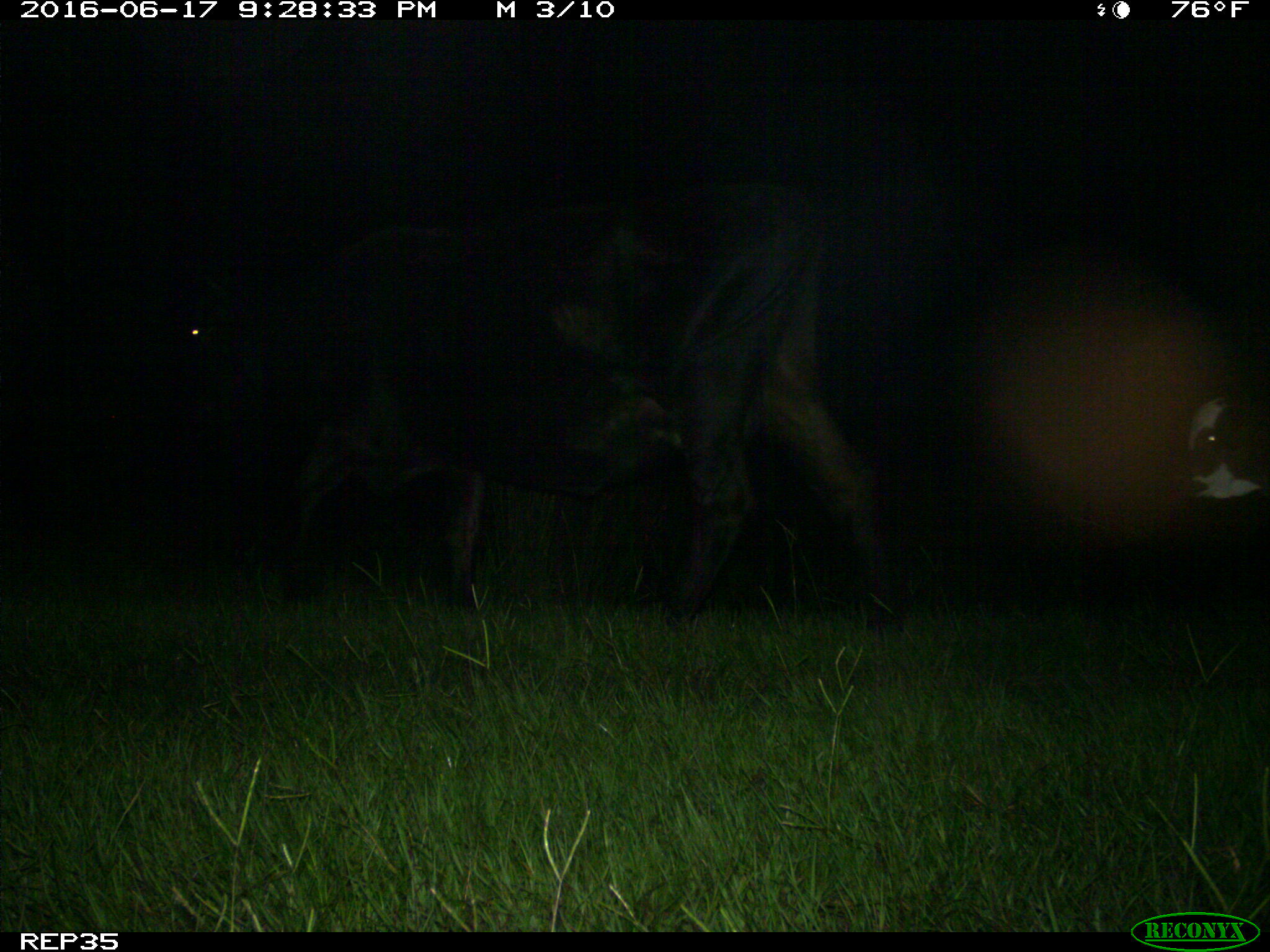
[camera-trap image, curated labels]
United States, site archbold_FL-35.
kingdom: Animalia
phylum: Chordata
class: Mammalia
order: Artiodactyla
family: Bovidae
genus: Bos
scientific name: Bos taurus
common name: domestic cow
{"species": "Bos taurus (domestic cow)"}